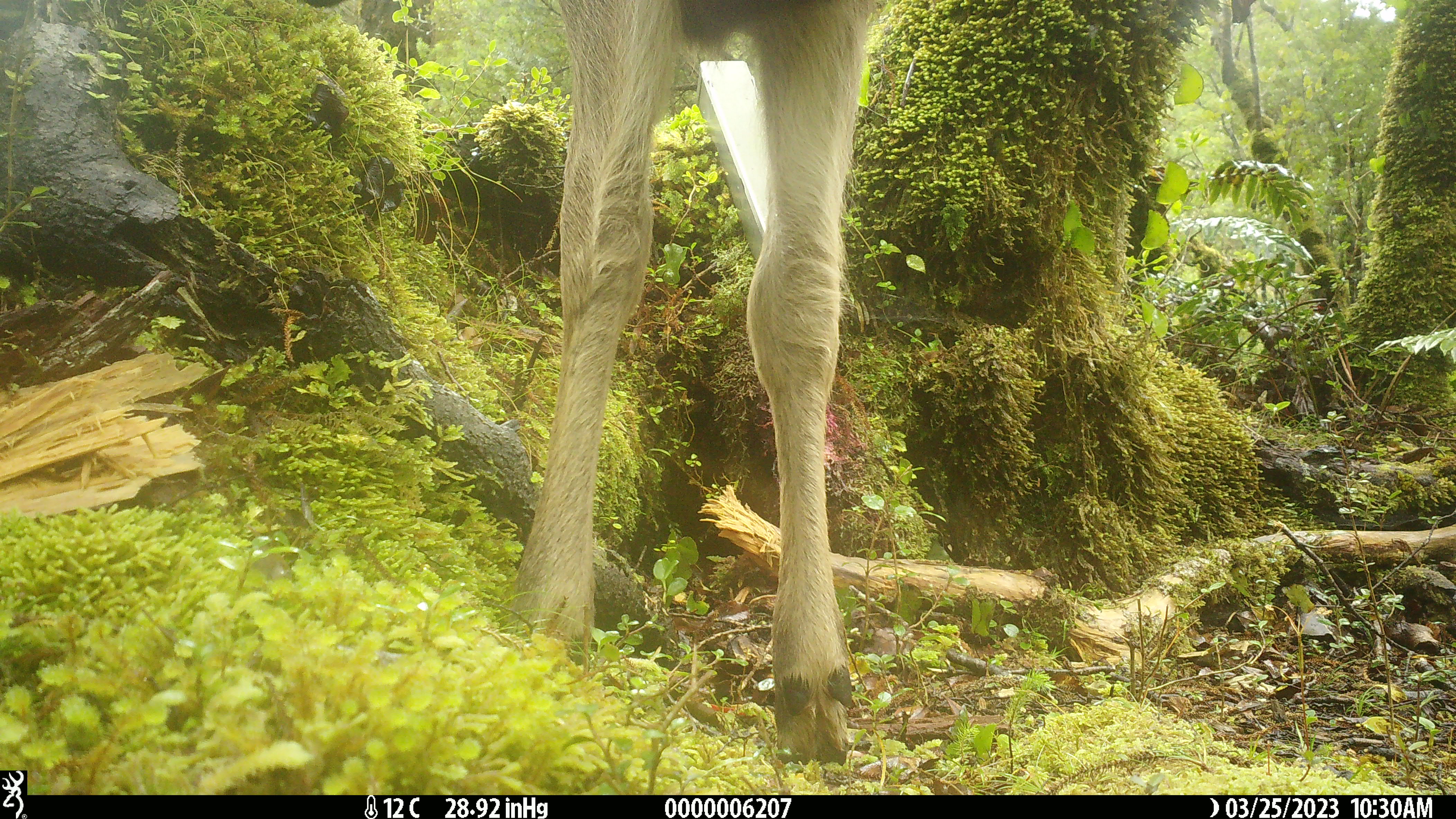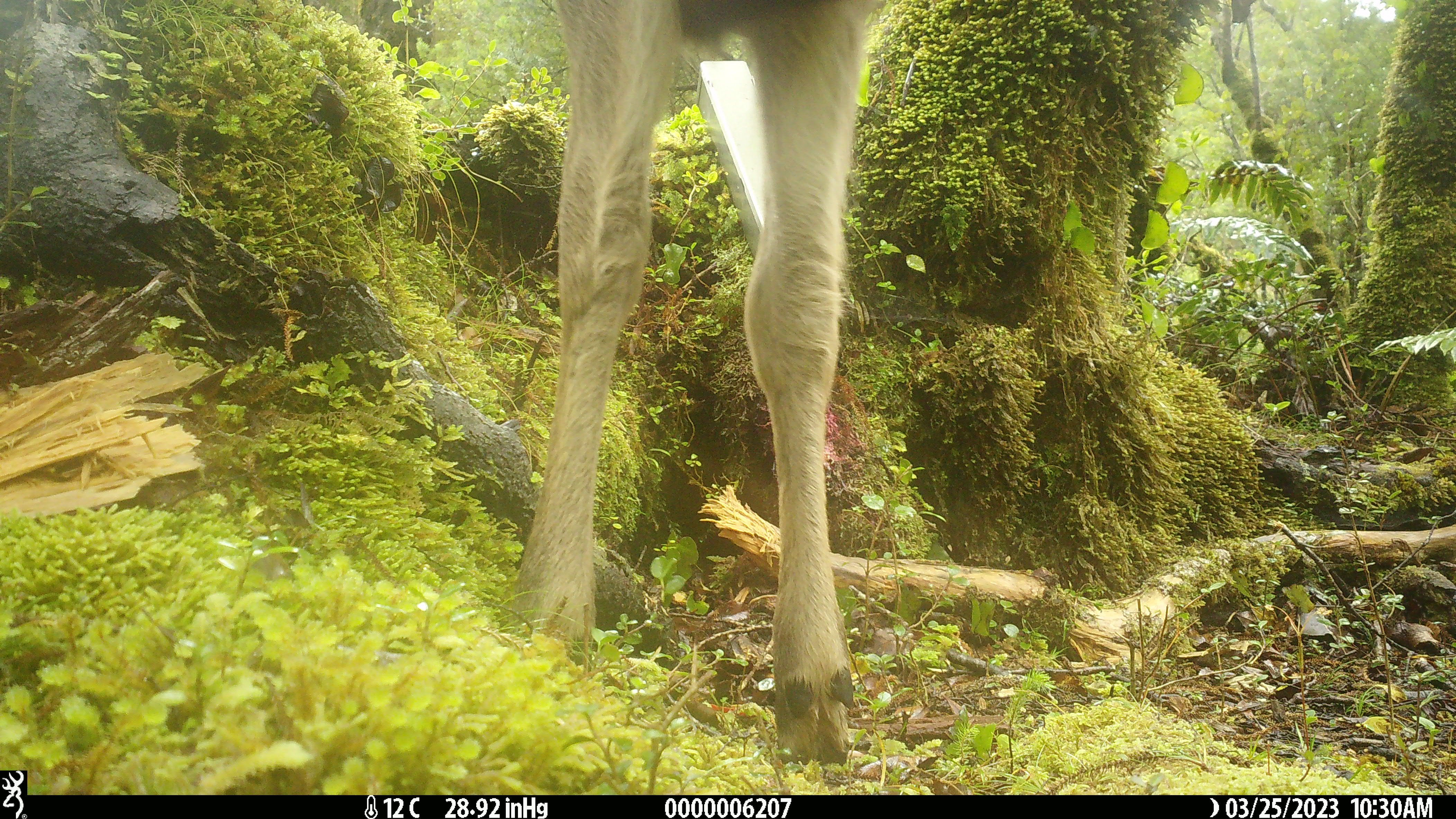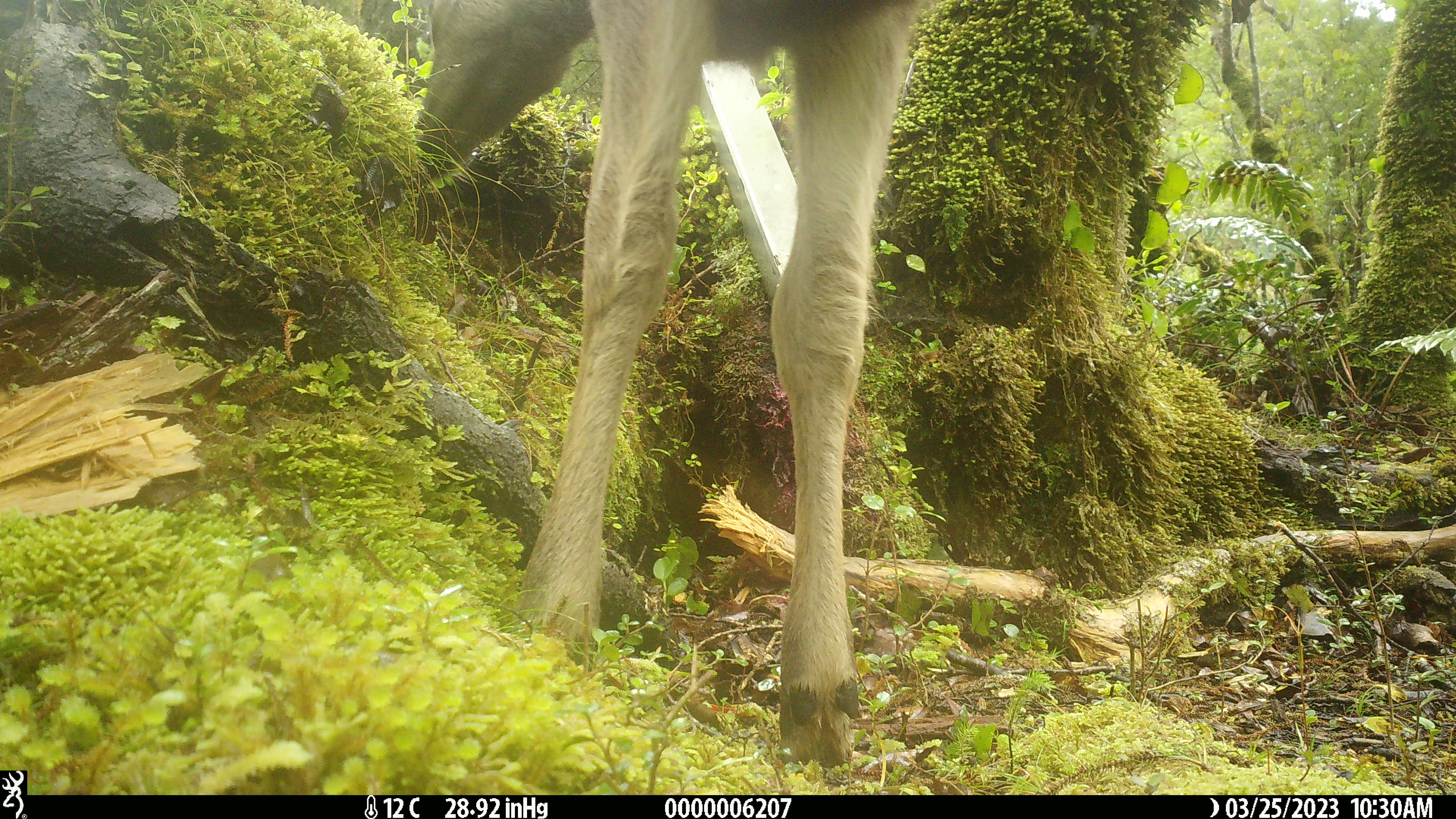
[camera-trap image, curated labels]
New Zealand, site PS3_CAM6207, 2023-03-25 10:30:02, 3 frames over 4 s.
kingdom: Animalia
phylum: Chordata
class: Mammalia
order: Artiodactyla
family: Cervidae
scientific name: Cervidae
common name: deer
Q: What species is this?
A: Deer (Cervidae).